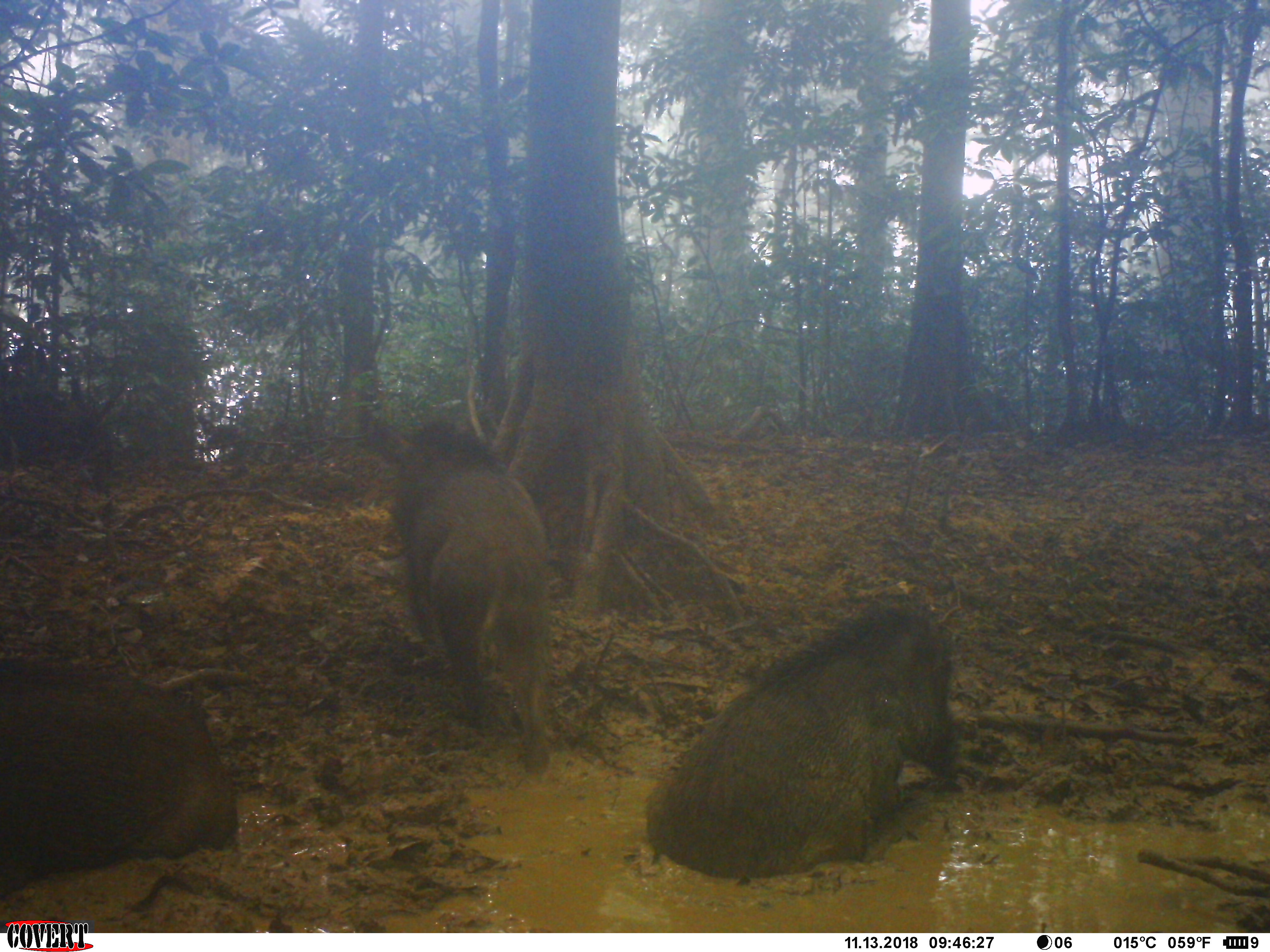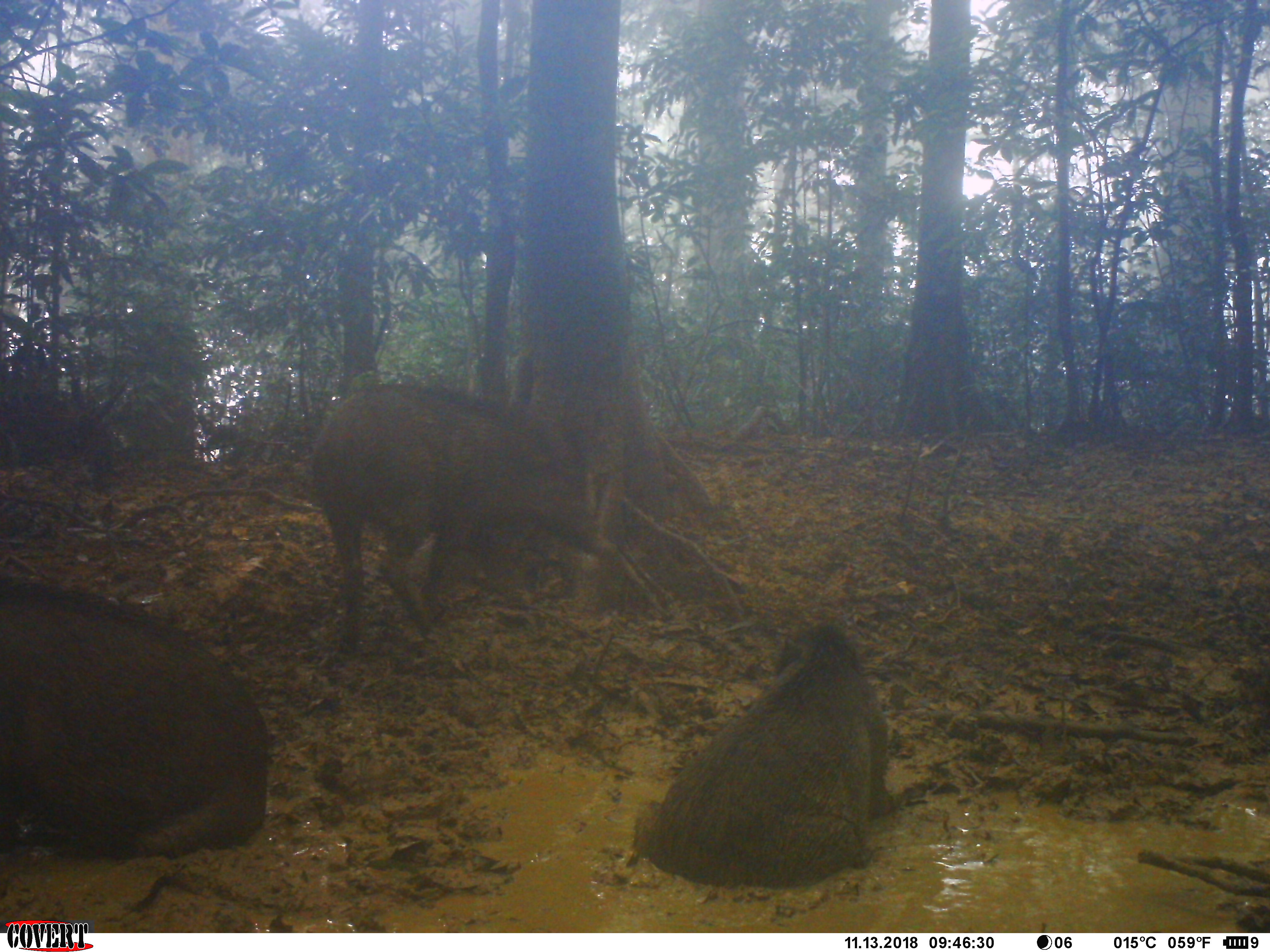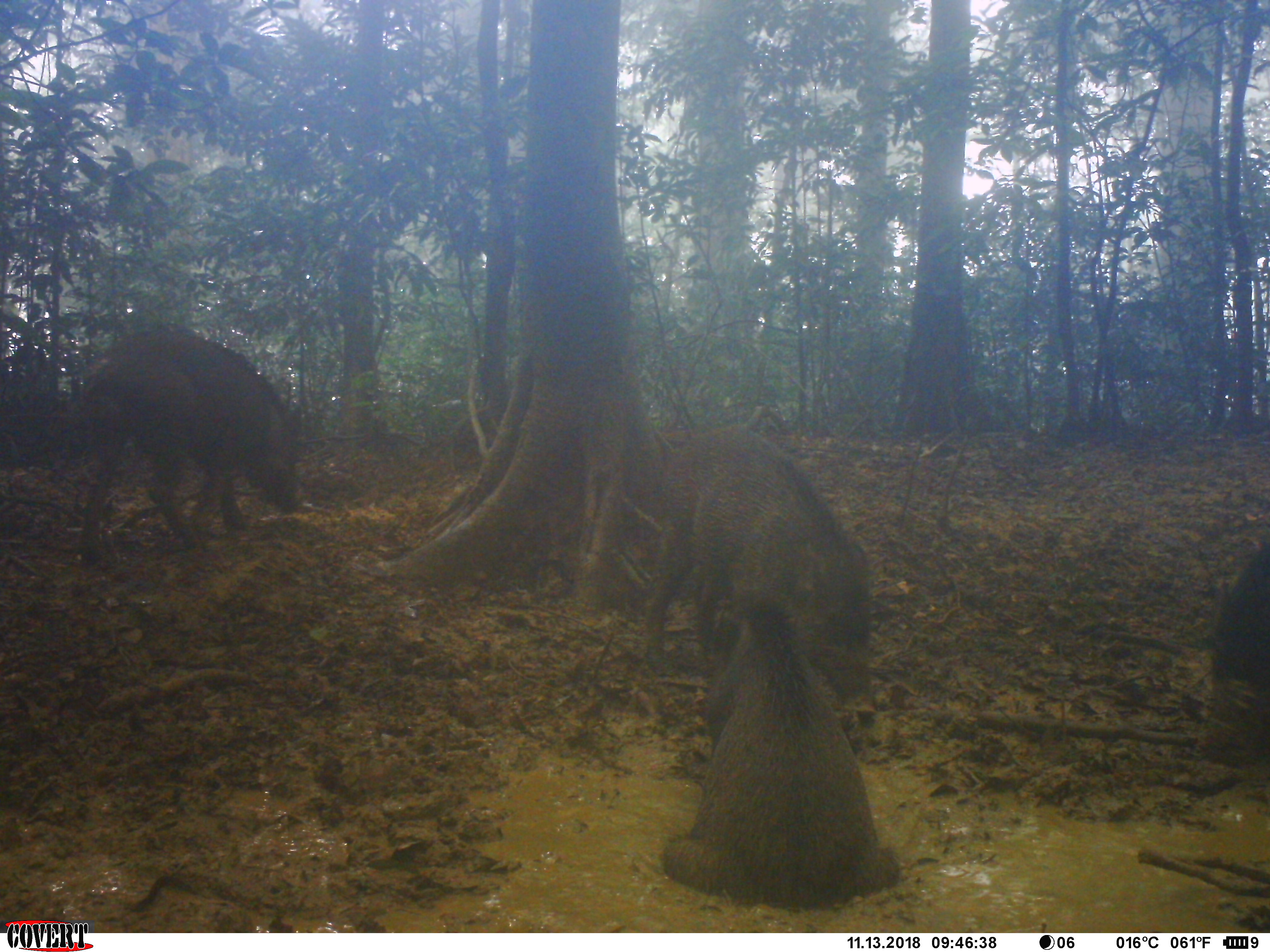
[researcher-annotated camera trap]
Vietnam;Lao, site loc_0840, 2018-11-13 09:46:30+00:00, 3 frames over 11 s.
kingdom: Animalia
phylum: Chordata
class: Mammalia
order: Artiodactyla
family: Suidae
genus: Sus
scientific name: Sus scrofa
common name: eurasian wild pig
Eurasian wild pig (Sus scrofa). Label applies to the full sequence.